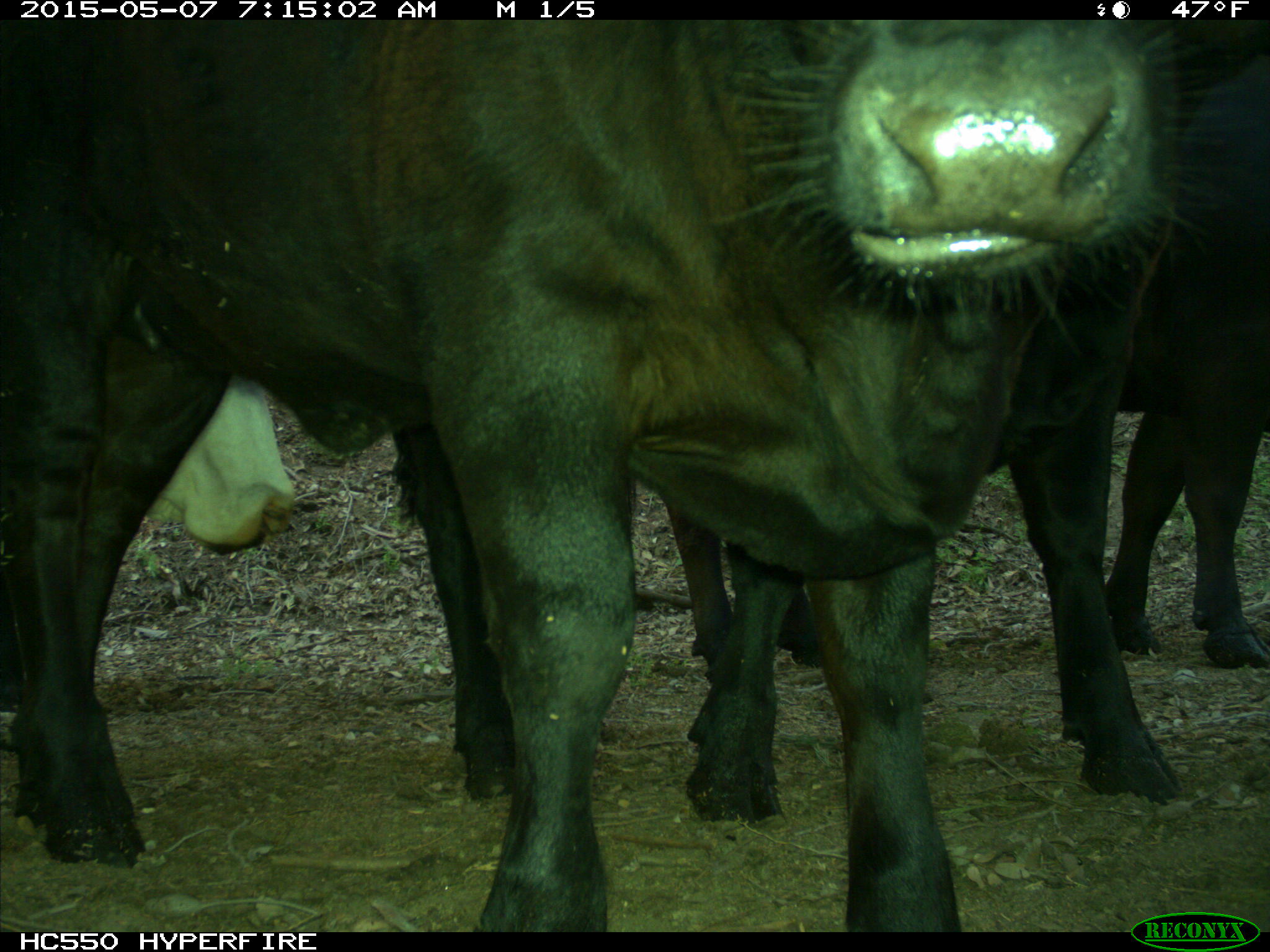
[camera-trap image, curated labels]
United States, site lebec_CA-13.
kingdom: Animalia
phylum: Chordata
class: Mammalia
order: Artiodactyla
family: Bovidae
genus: Bos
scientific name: Bos taurus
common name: domestic cow